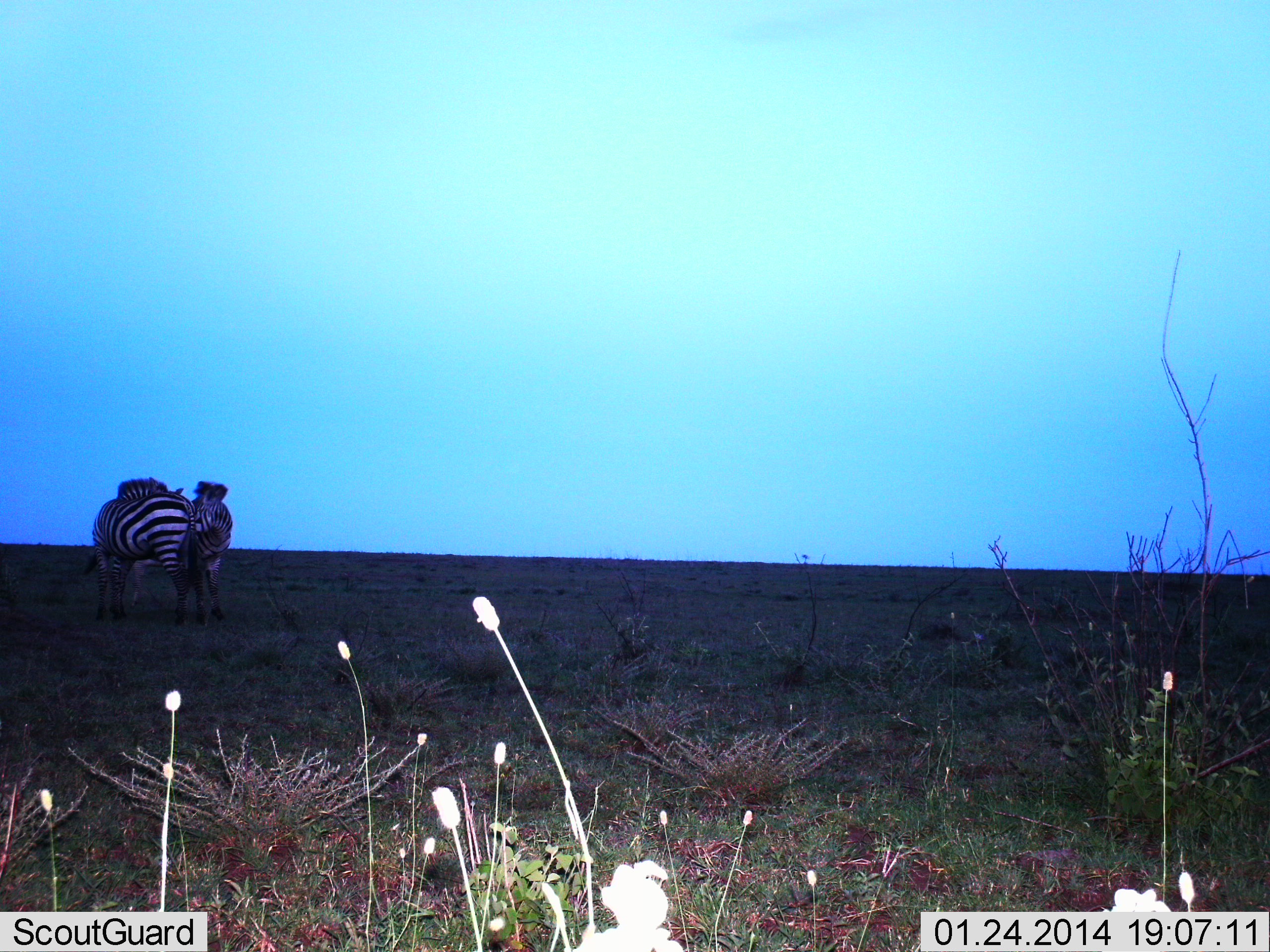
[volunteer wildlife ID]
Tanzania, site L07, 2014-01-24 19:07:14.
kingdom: Animalia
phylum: Chordata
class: Mammalia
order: Perissodactyla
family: Equidae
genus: Equus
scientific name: Equus quagga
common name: plains zebra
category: zebra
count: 2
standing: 62%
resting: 0%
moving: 0%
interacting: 66%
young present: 2%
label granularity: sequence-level